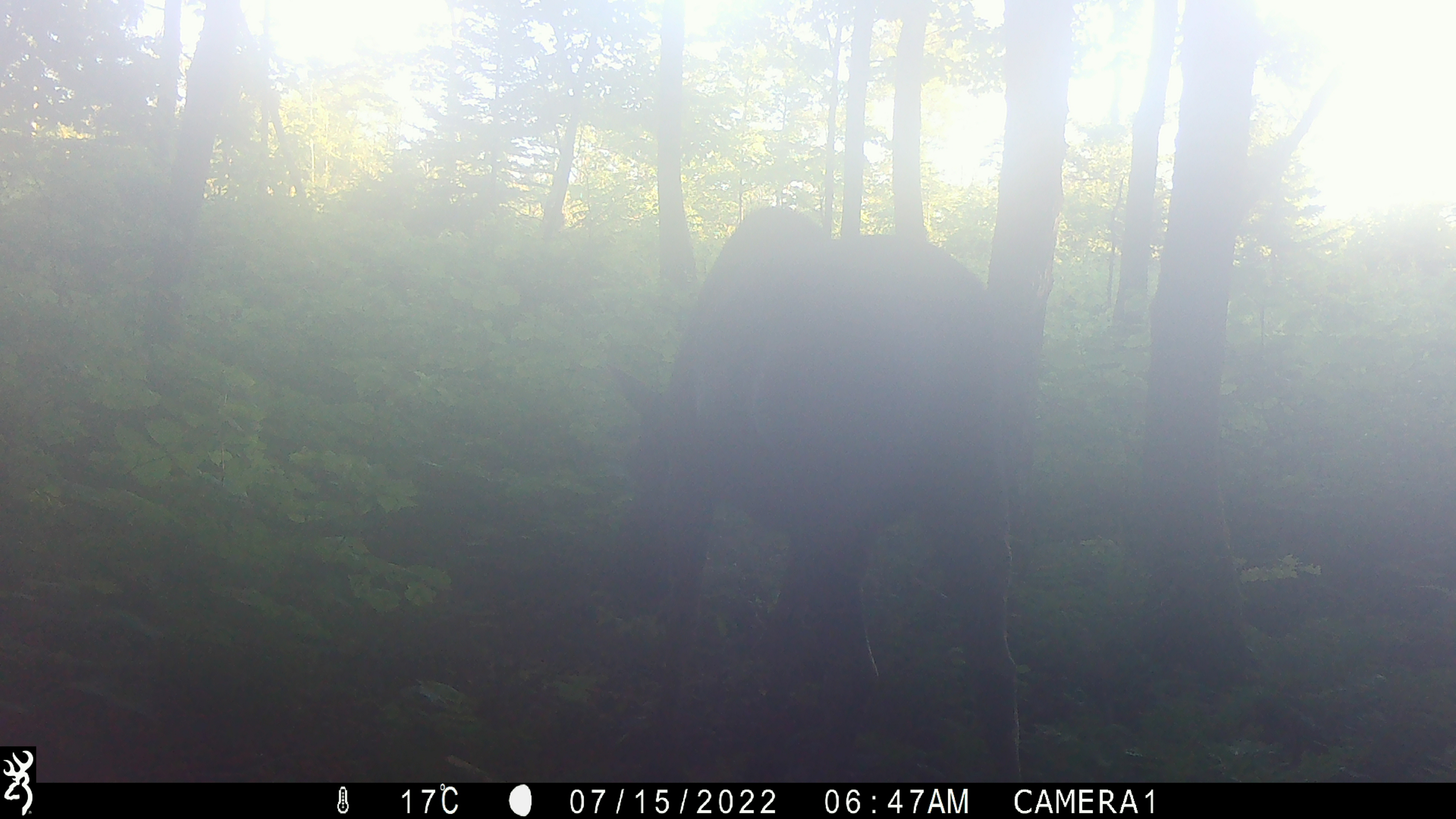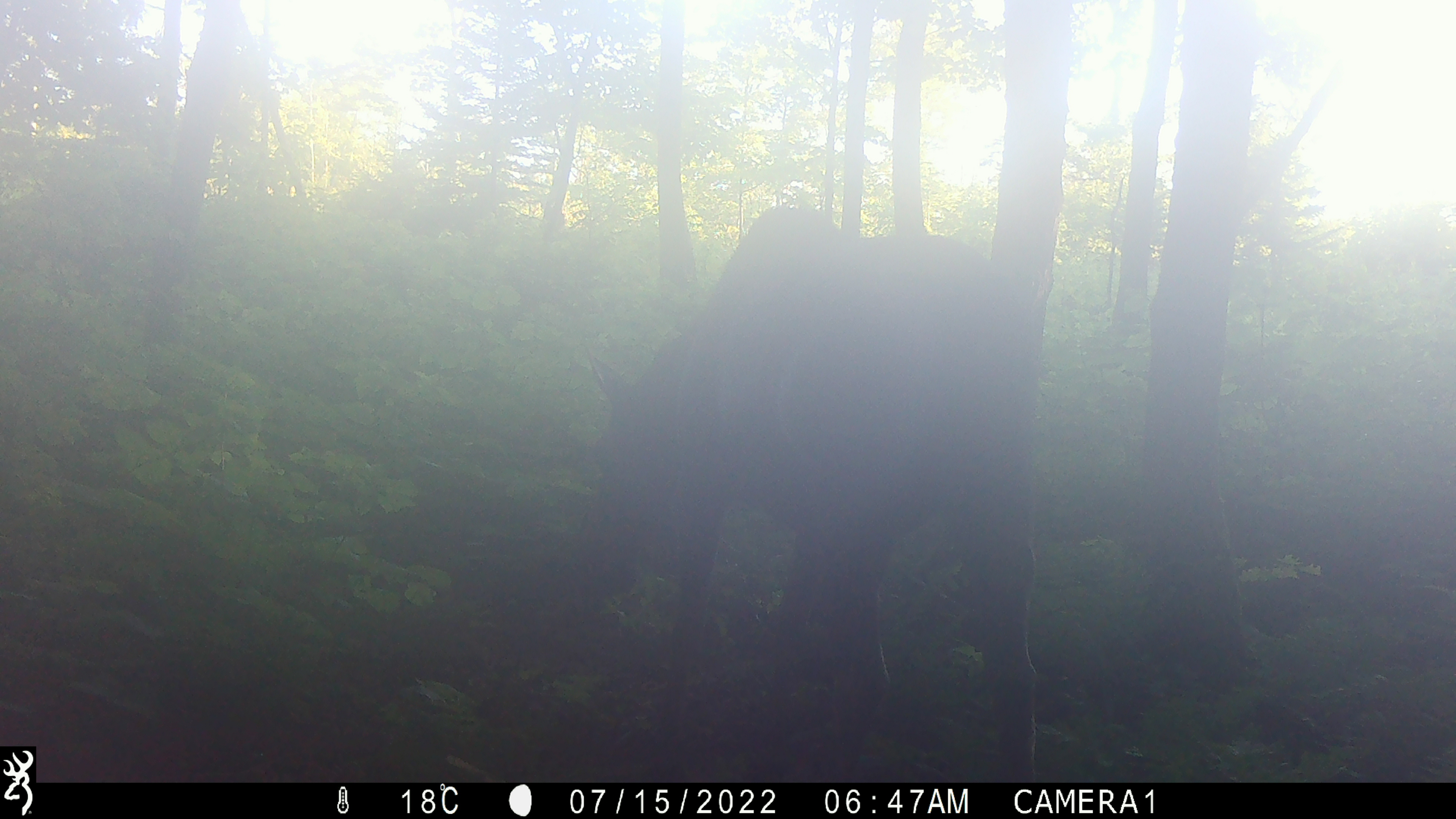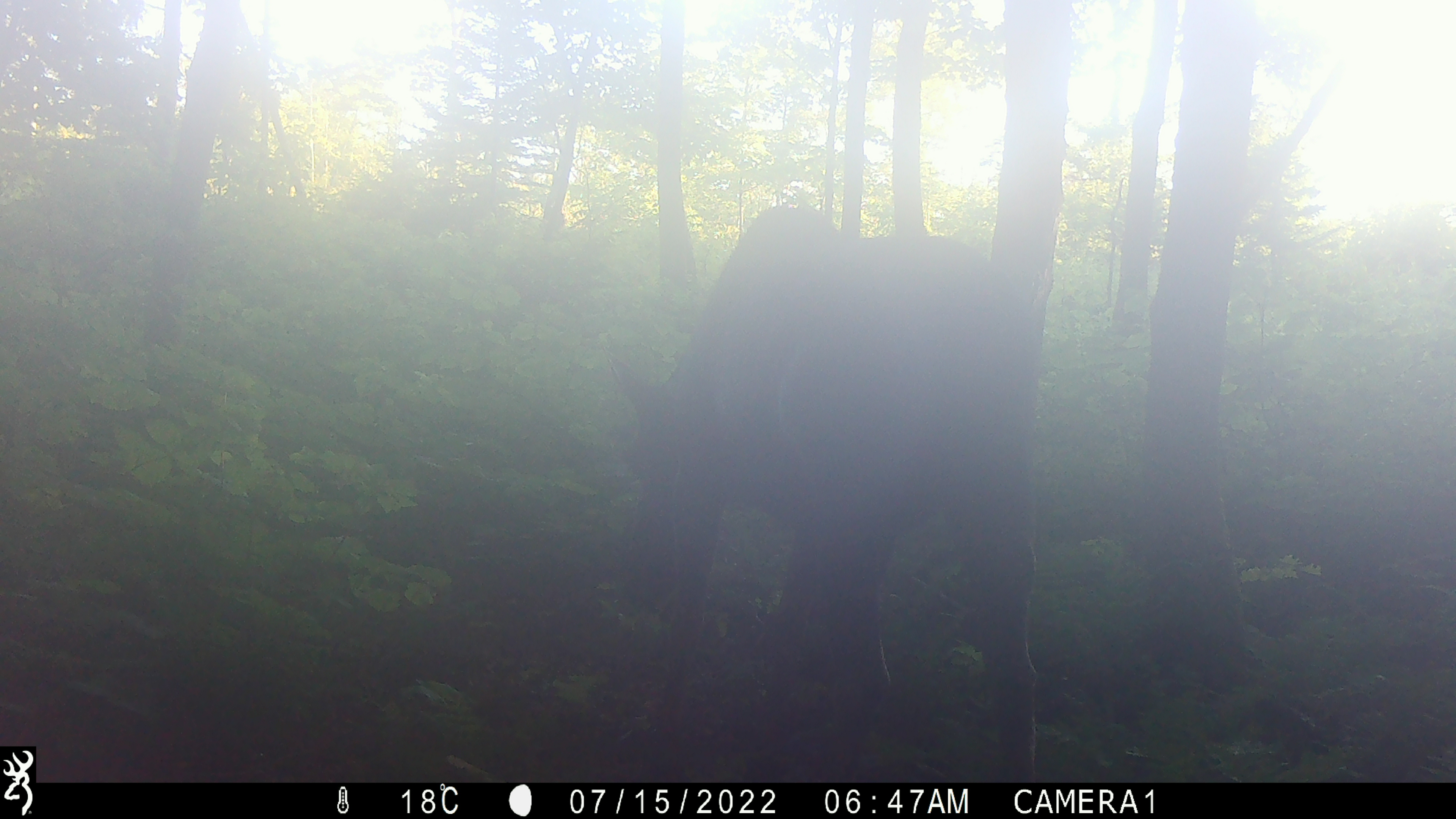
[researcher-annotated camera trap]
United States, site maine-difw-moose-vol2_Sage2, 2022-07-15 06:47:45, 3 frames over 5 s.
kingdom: Animalia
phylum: Chordata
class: Mammalia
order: Artiodactyla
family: Cervidae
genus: Alces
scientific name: Alces alces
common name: moose